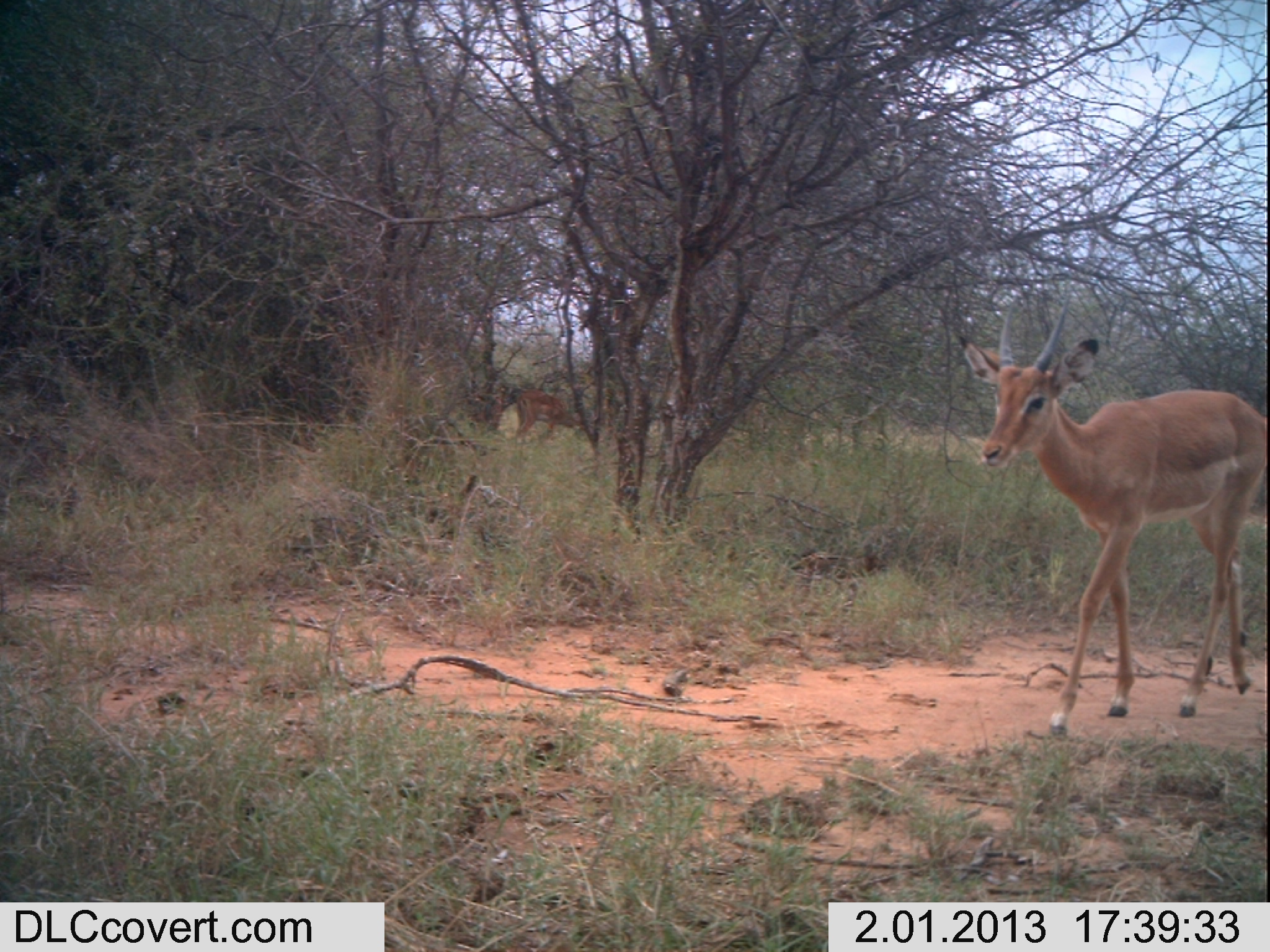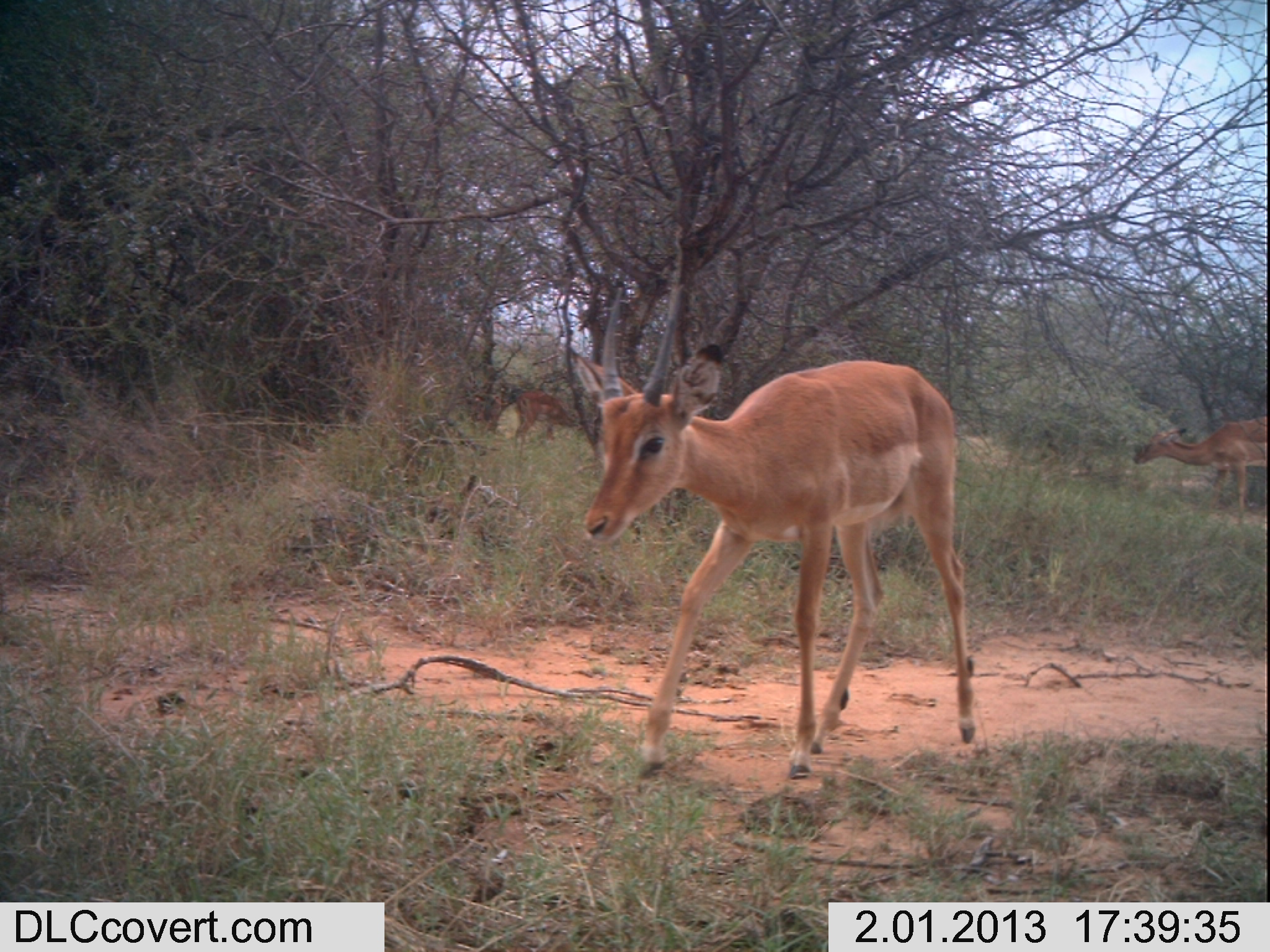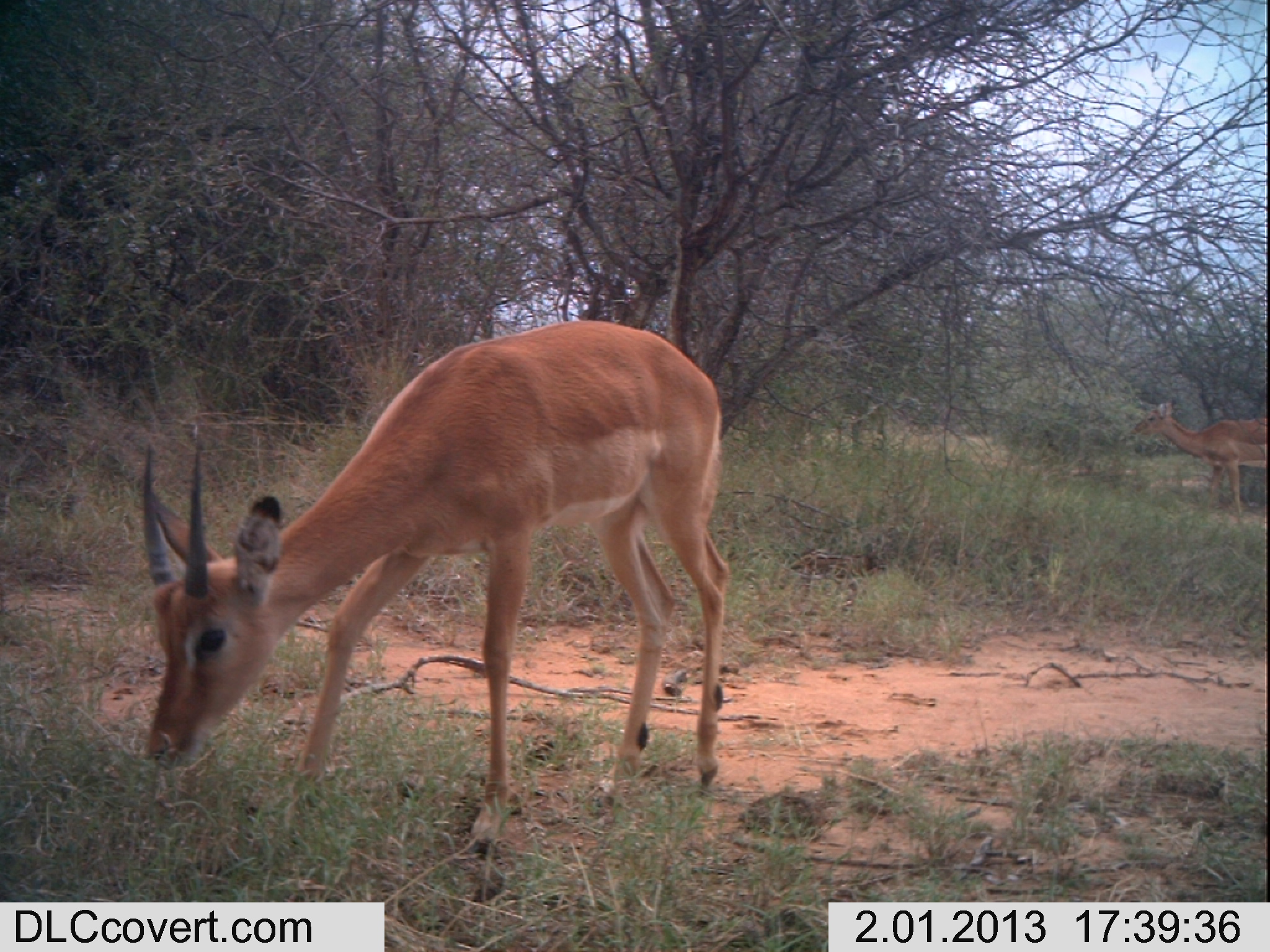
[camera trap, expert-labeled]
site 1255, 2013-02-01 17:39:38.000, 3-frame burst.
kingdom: Animalia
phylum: Chordata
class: Mammalia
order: Artiodactyla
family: Bovidae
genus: Aepyceros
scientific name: Aepyceros melampus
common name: impala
Aepyceros melampus (impala), count 2.